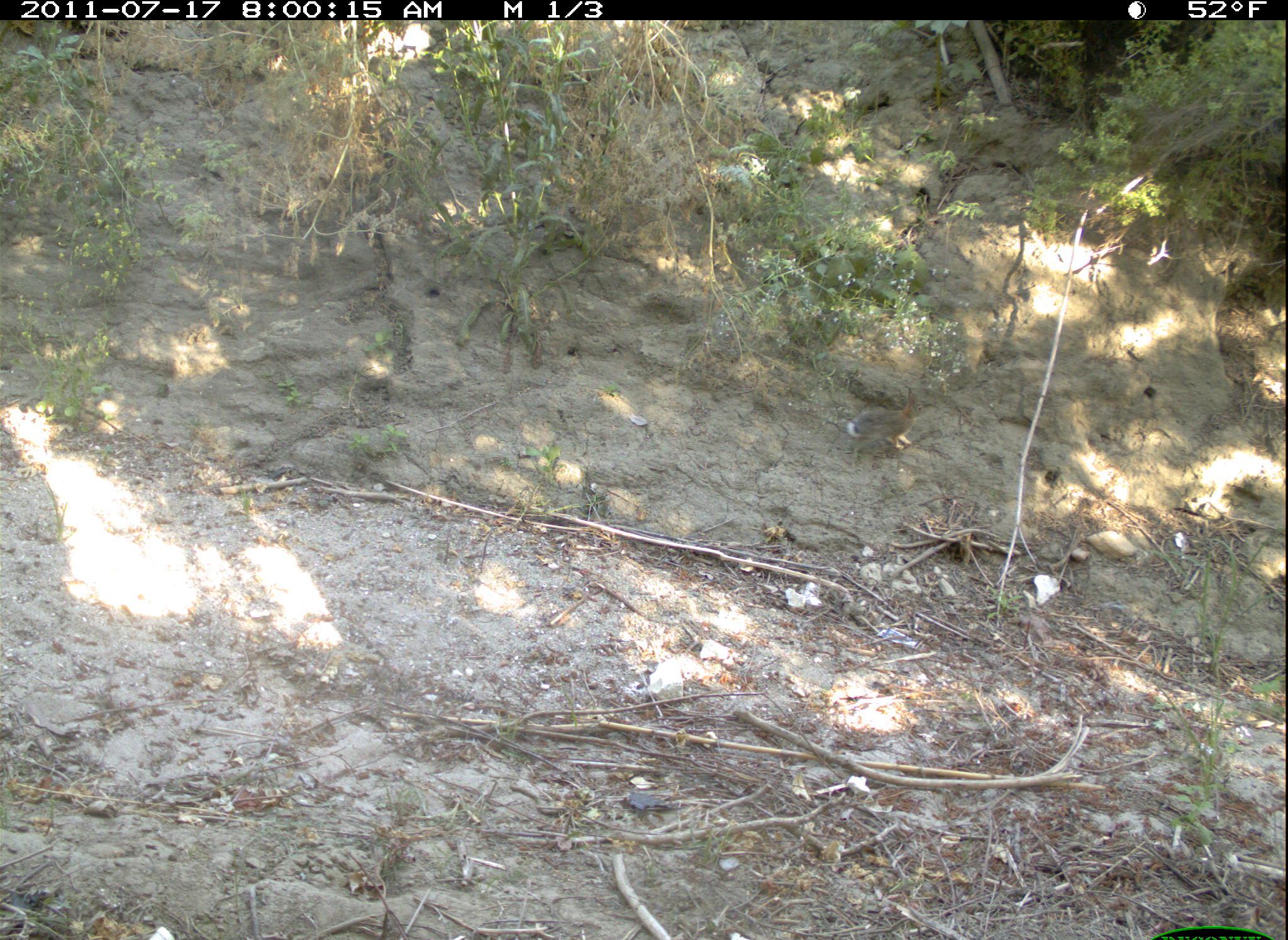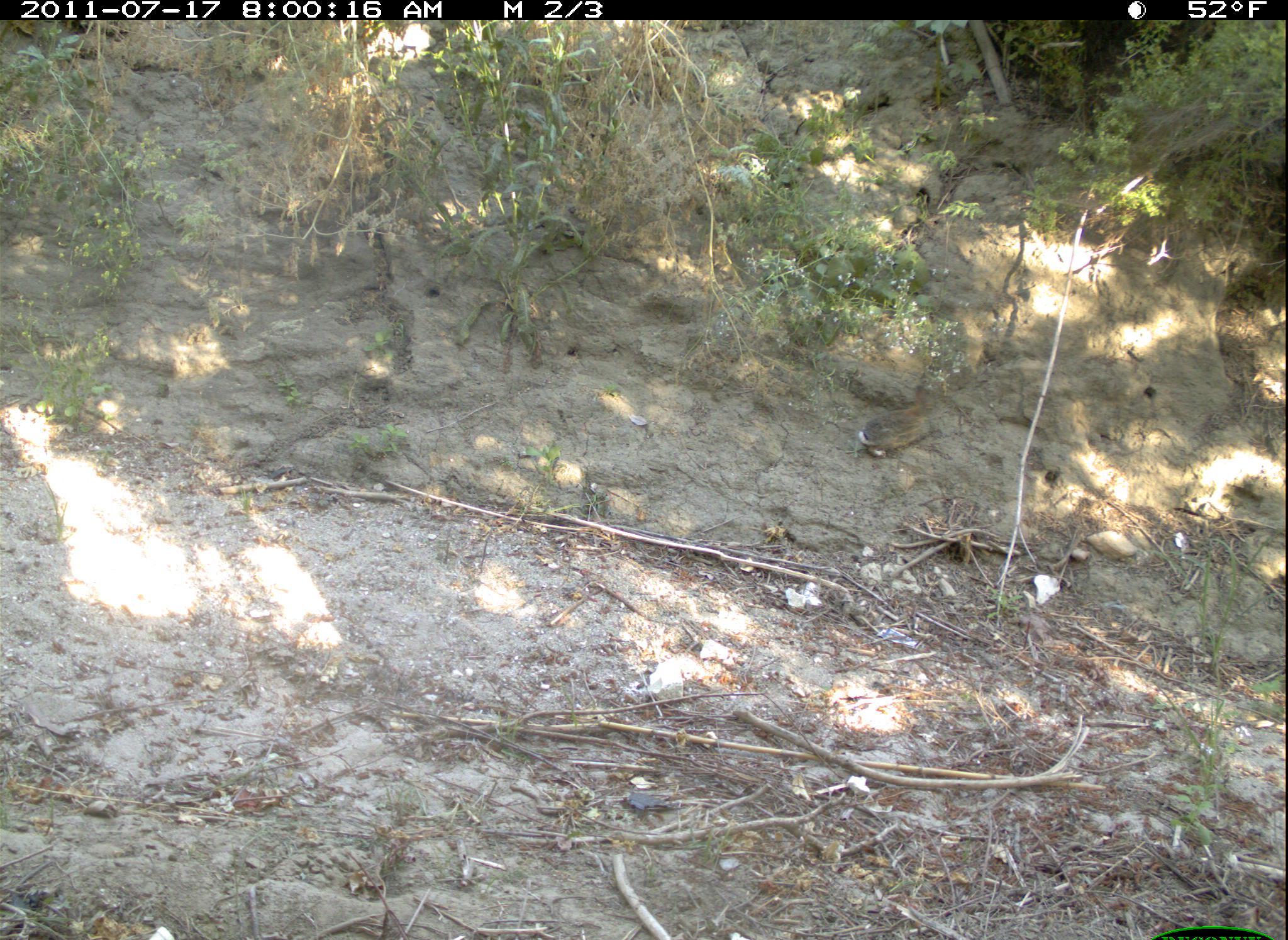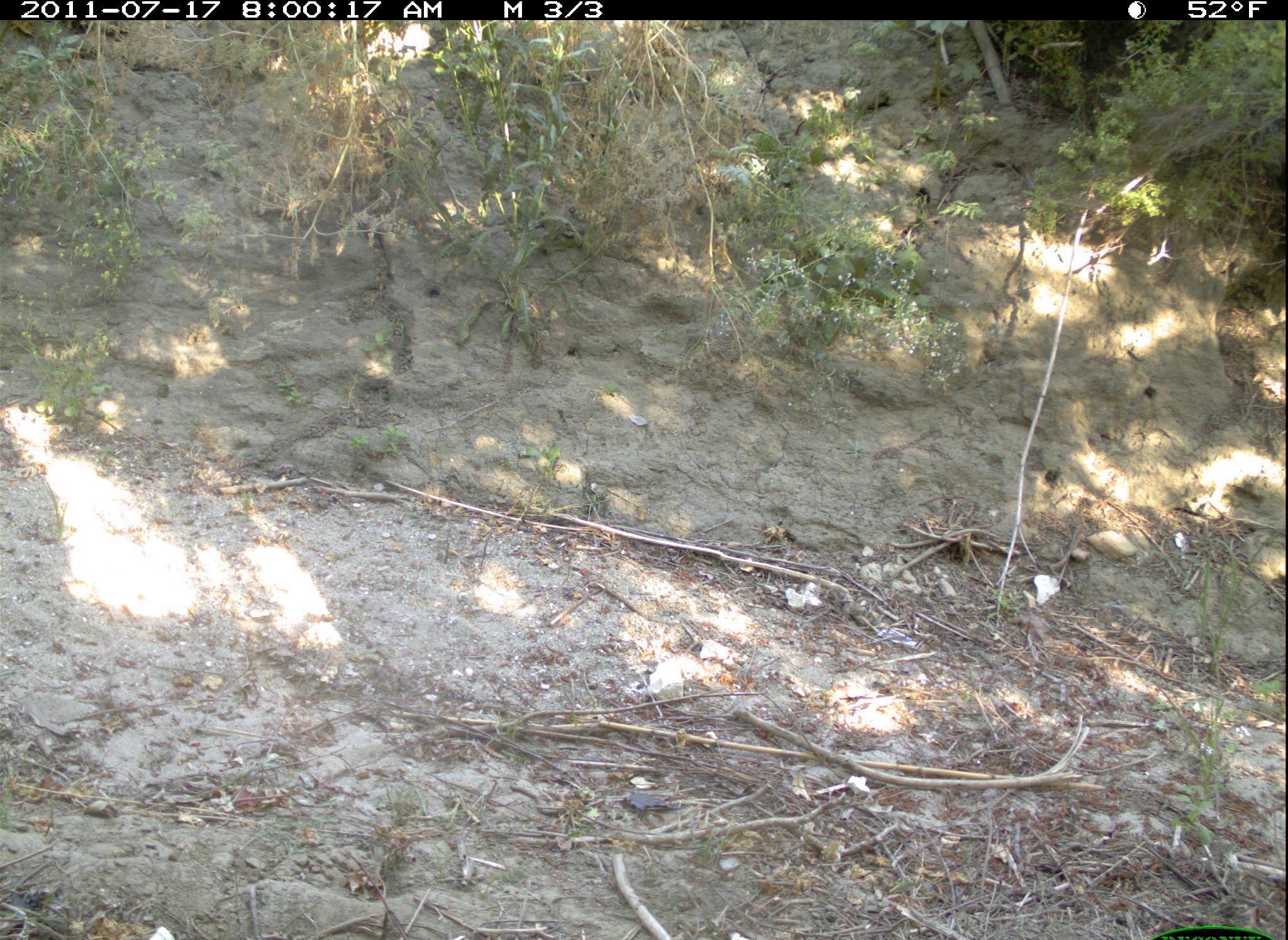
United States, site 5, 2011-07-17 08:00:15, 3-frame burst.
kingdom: Animalia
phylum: Chordata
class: Mammalia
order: Lagomorpha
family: Leporidae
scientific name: Leporidae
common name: rabbits and hares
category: rabbit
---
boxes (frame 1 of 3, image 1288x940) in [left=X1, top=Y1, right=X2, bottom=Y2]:
rabbit: [left=844, top=385, right=928, bottom=452]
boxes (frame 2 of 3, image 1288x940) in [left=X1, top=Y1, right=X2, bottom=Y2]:
rabbit: [left=857, top=383, right=955, bottom=458]